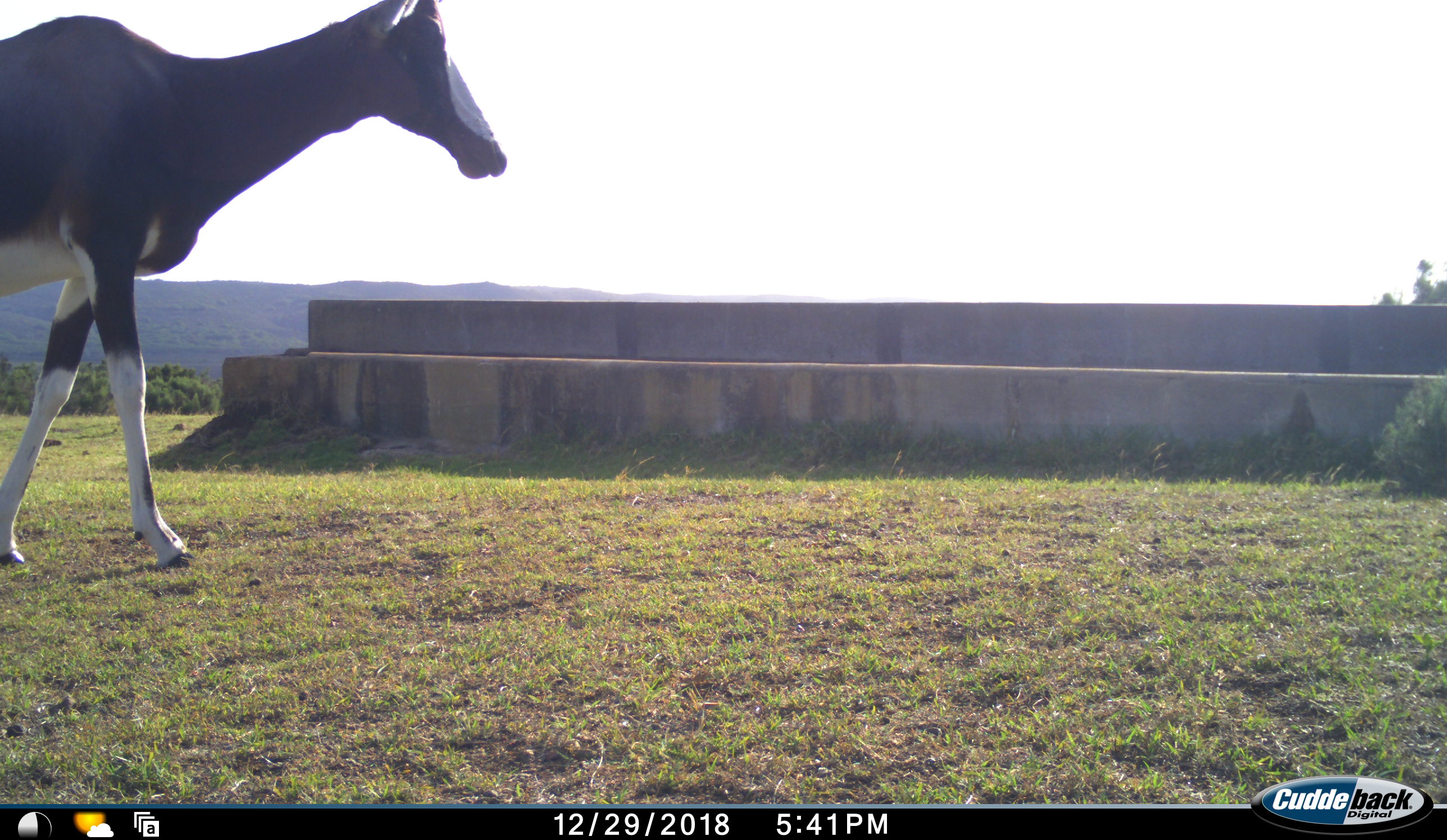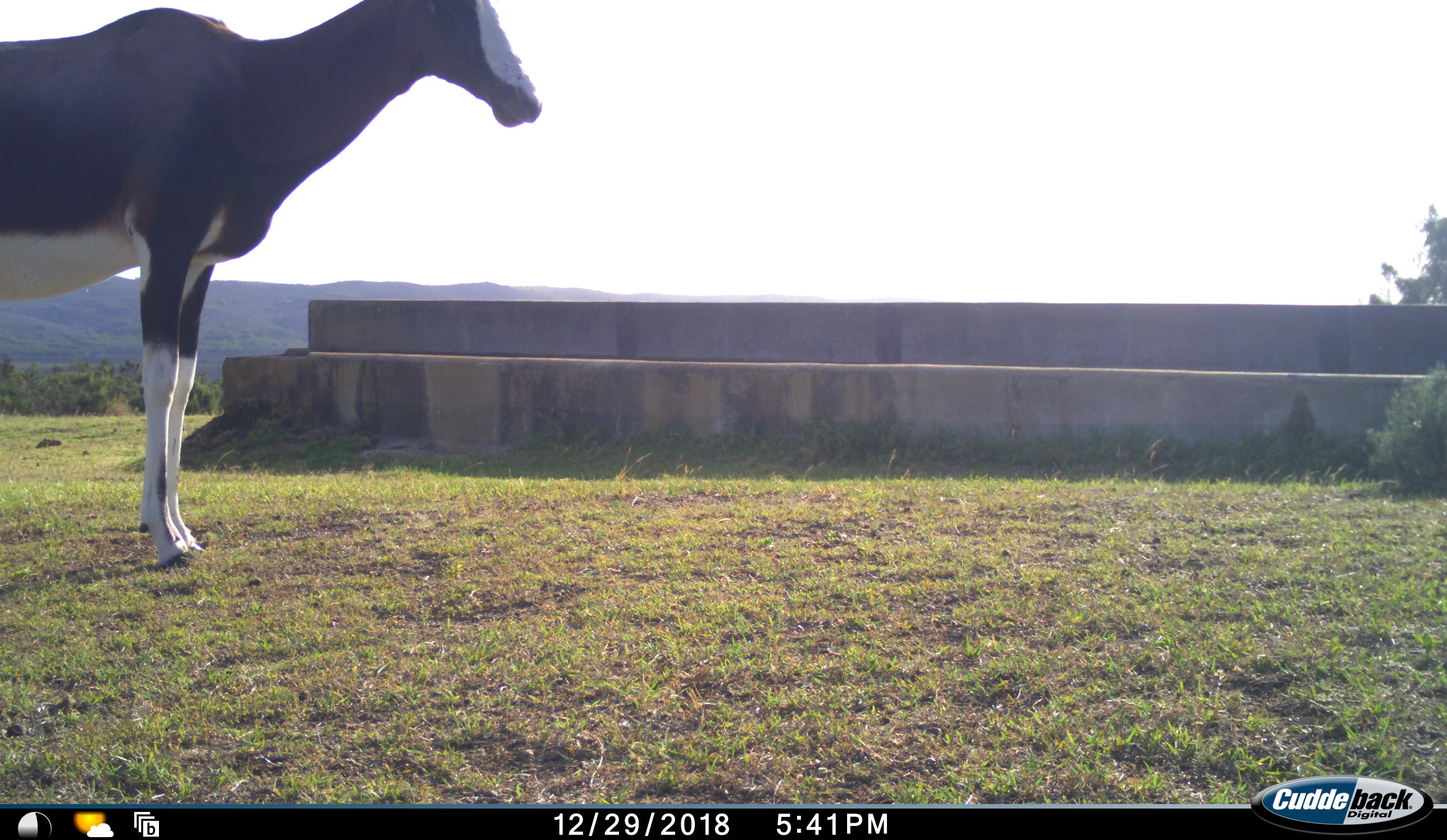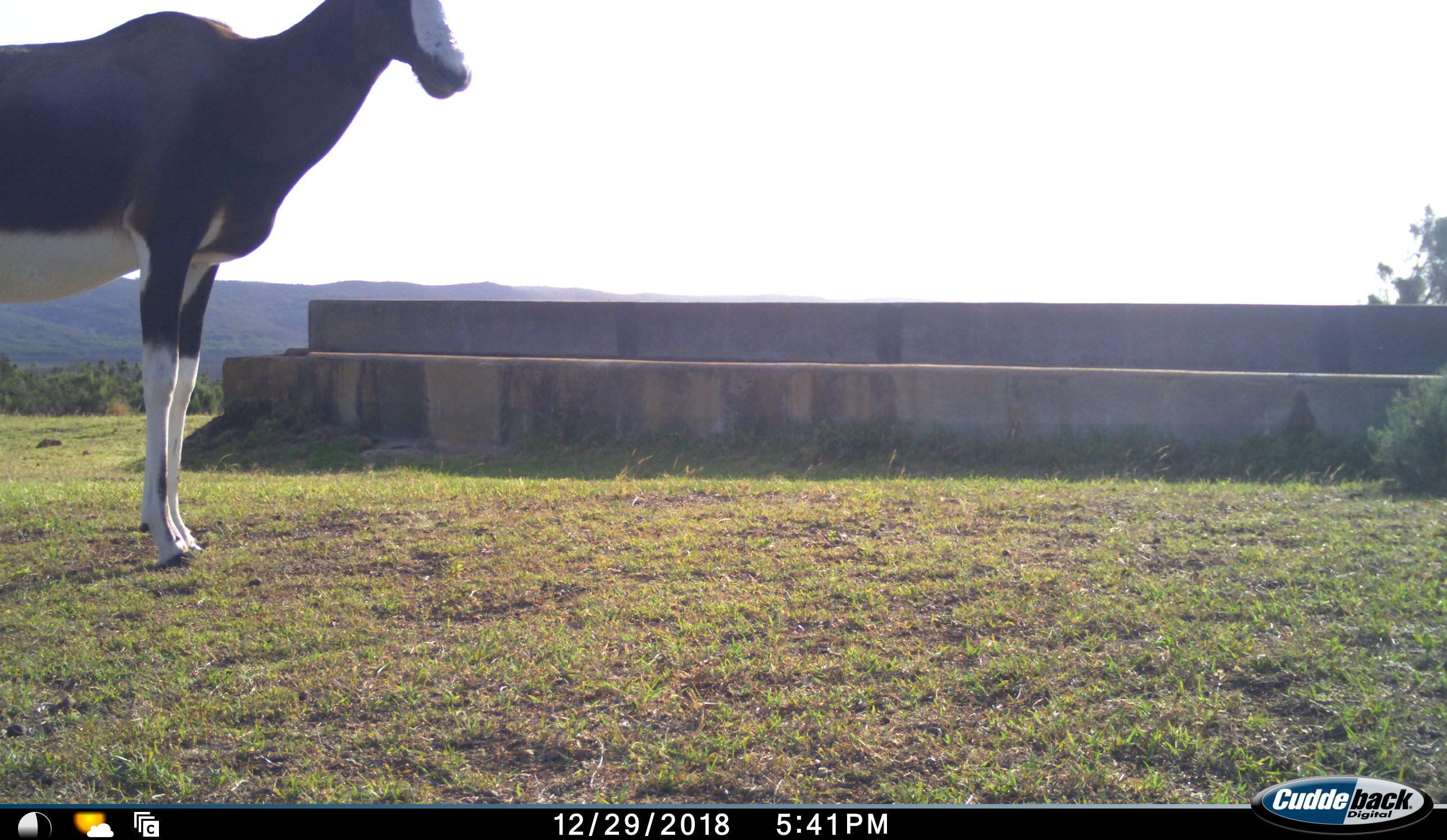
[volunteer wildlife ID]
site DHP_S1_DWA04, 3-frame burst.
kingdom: Animalia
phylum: Chordata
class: Mammalia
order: Artiodactyla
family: Bovidae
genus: Damaliscus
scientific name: Damaliscus pygargus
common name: bontebok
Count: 1.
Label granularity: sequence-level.